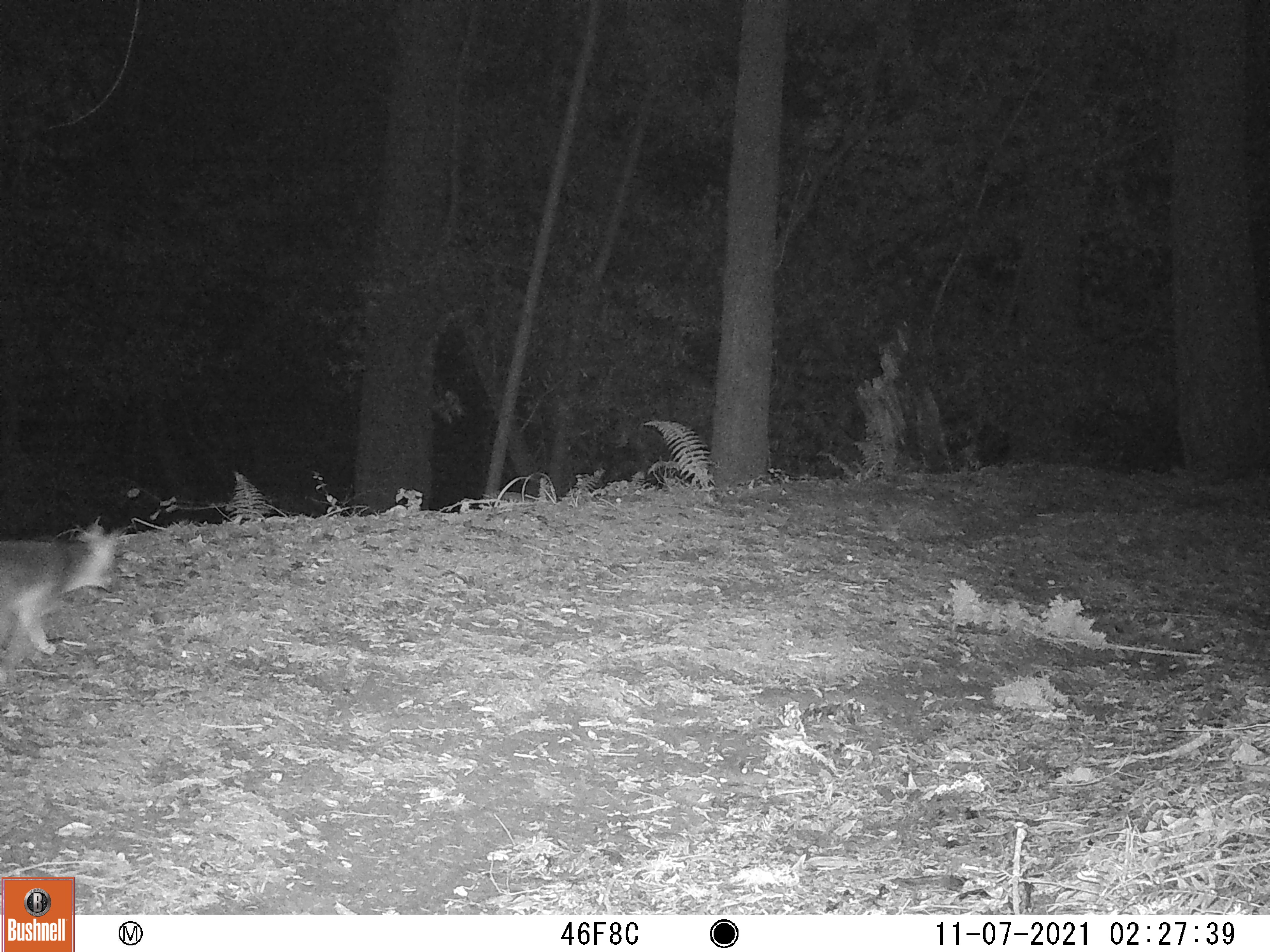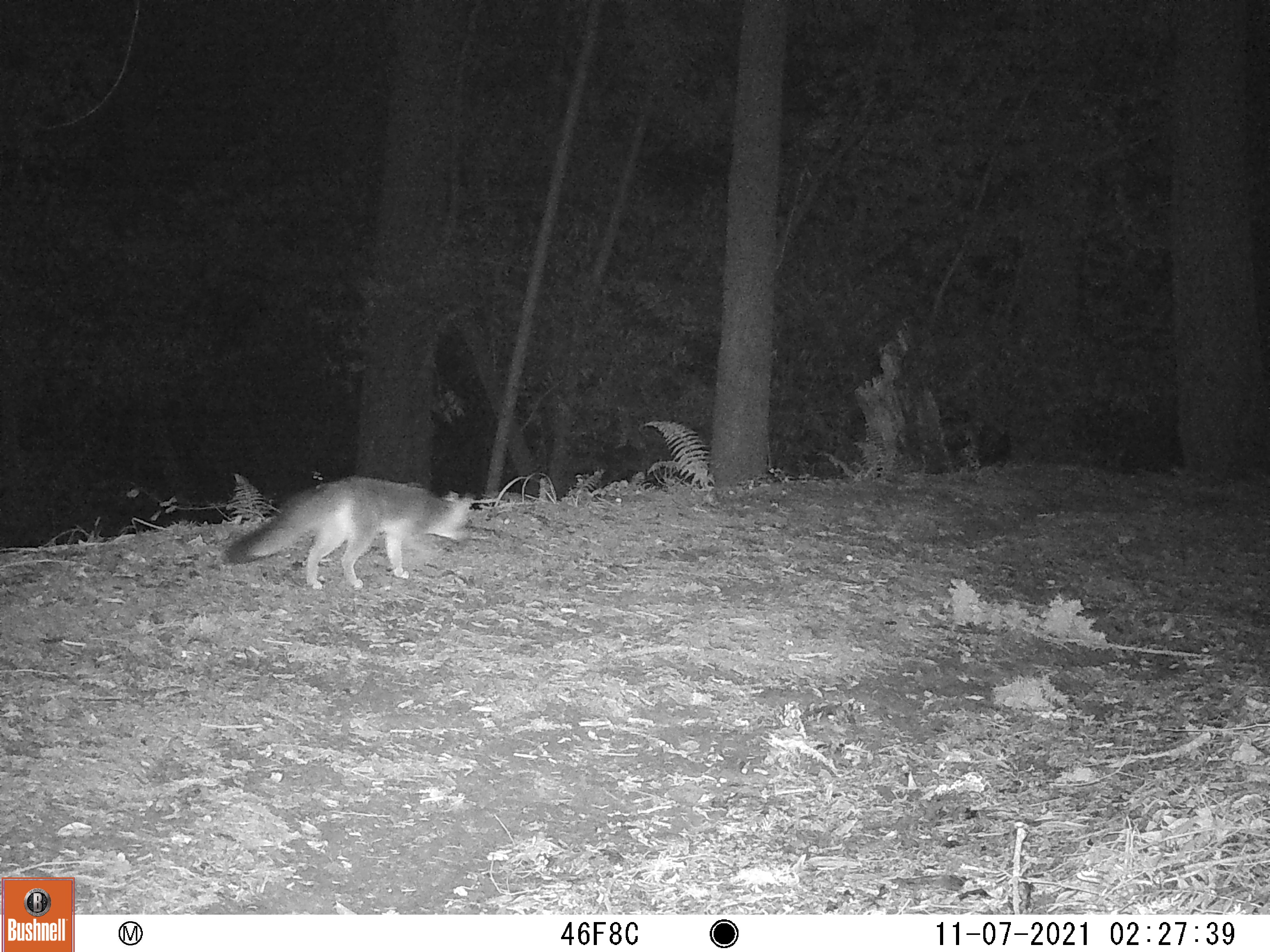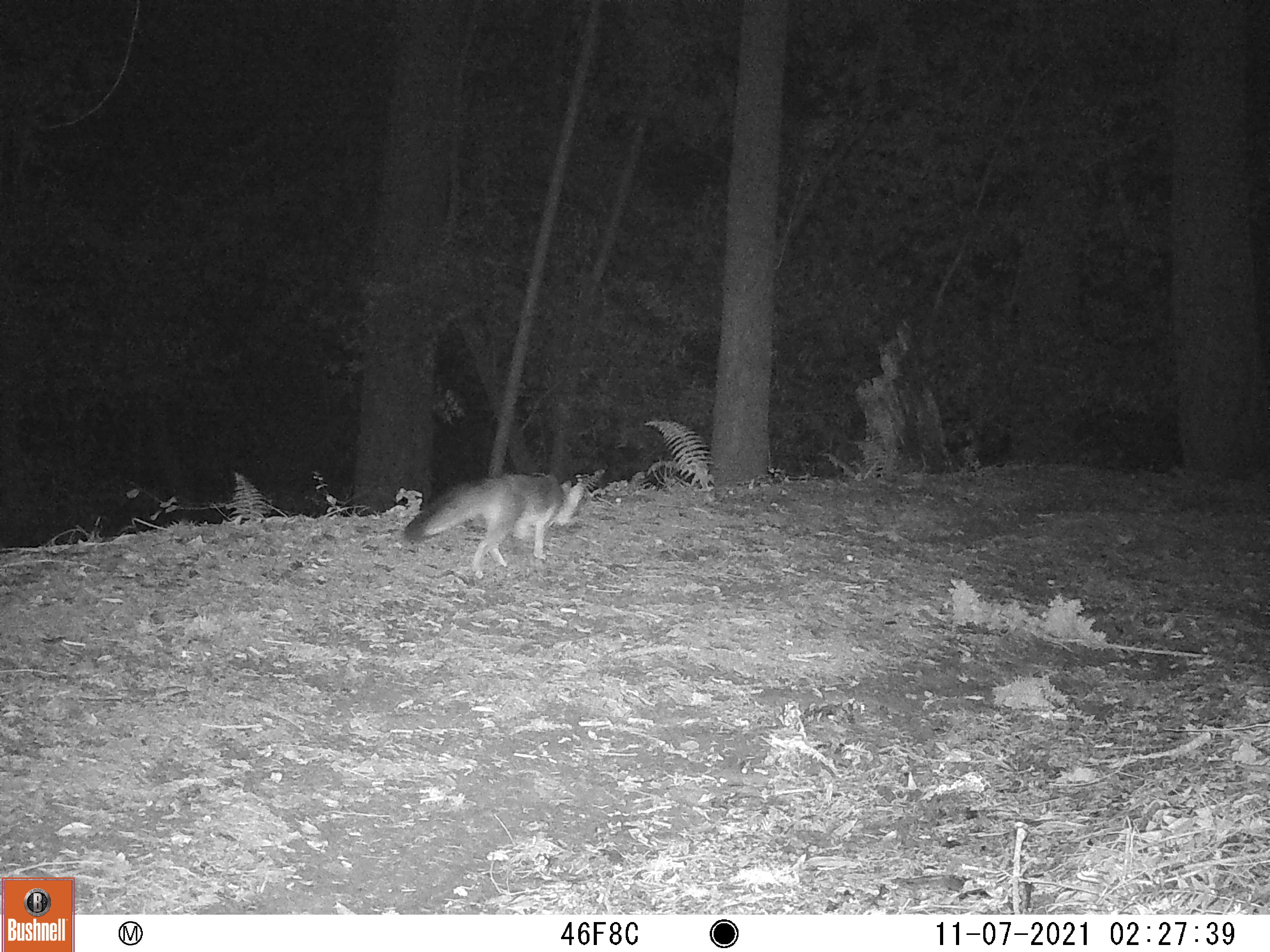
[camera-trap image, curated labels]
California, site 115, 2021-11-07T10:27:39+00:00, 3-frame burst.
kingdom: Animalia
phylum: Chordata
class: Mammalia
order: Carnivora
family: Canidae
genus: Urocyon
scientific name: Urocyon cinereoargenteus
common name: gray fox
Gray fox (Urocyon cinereoargenteus).